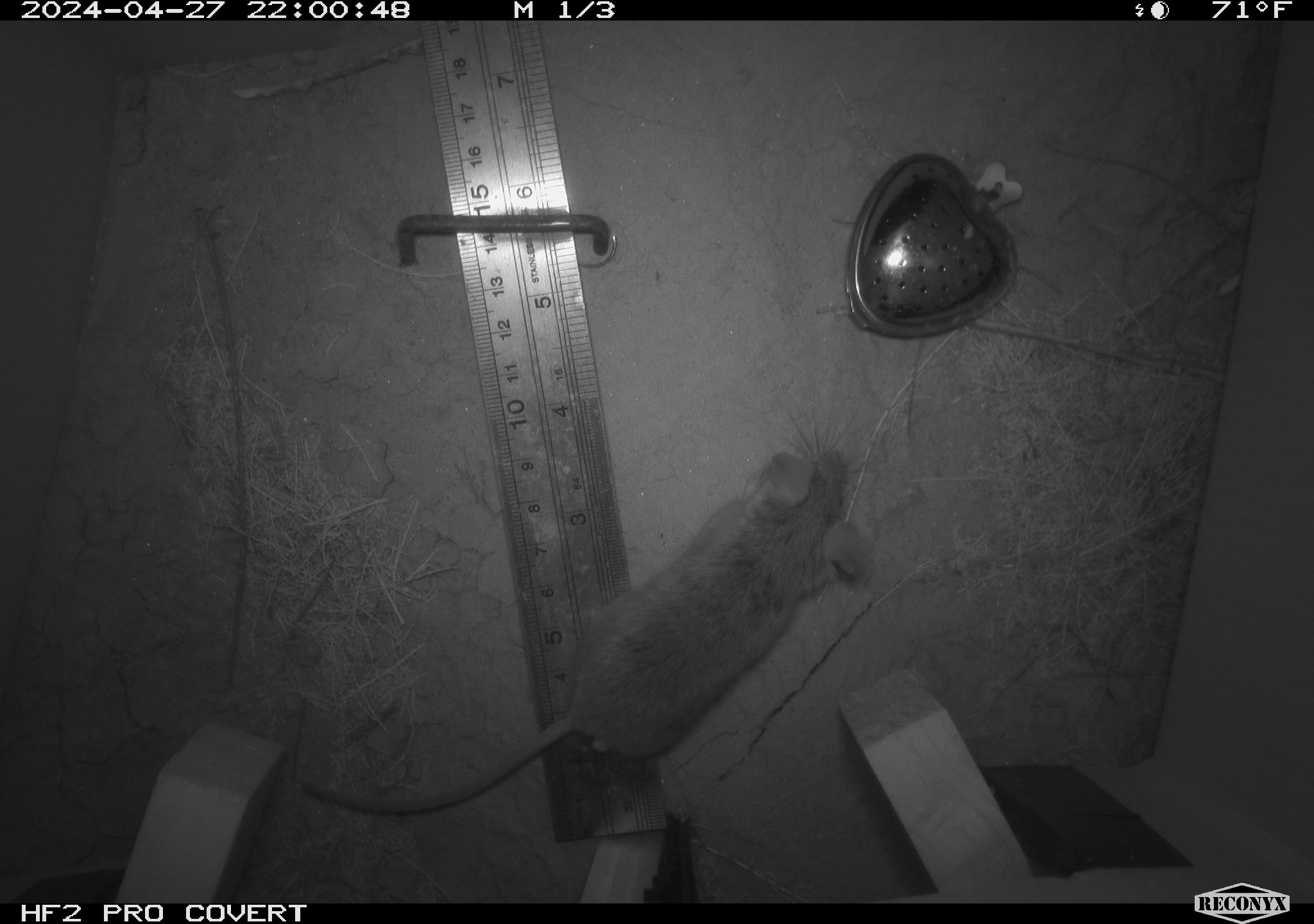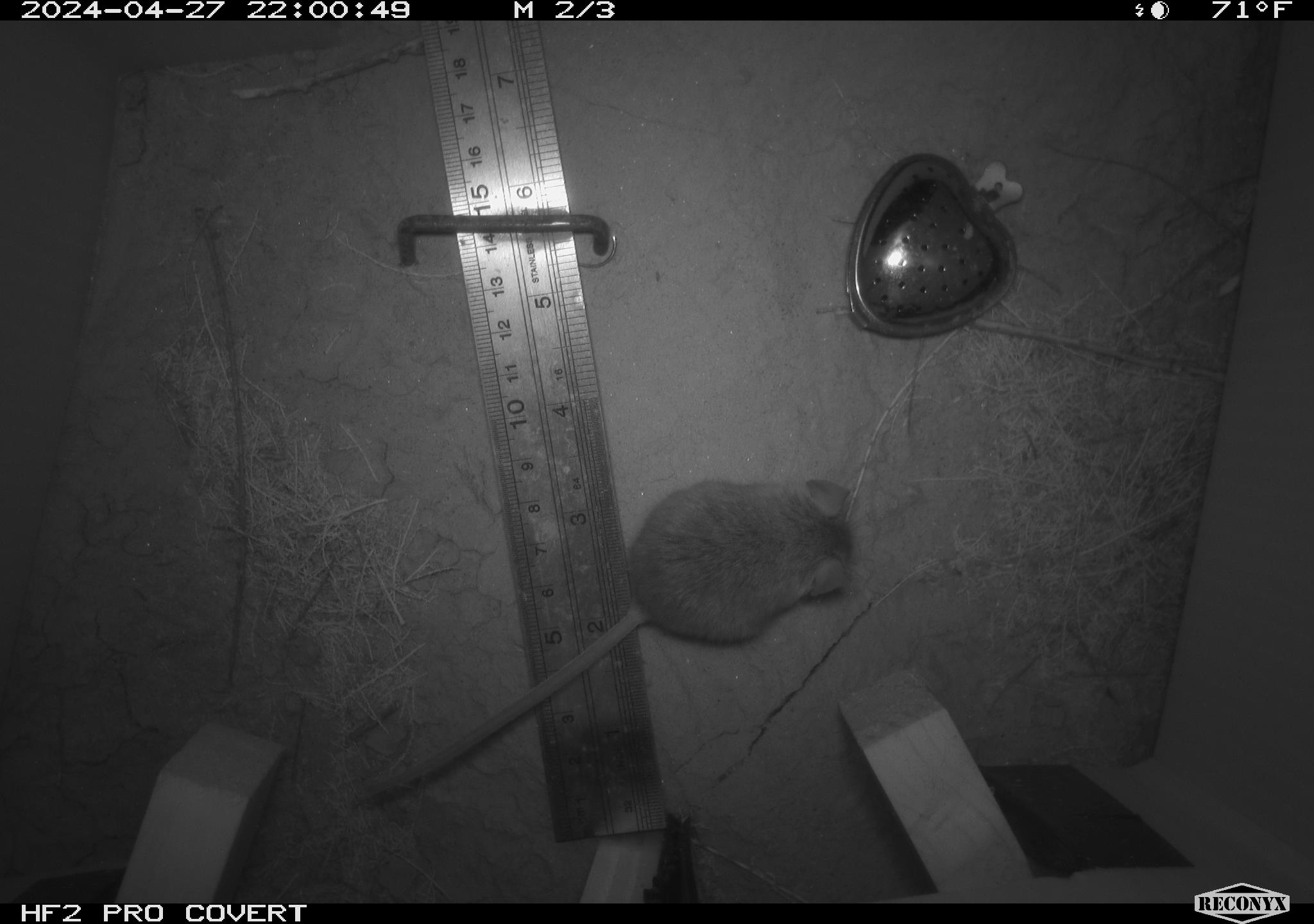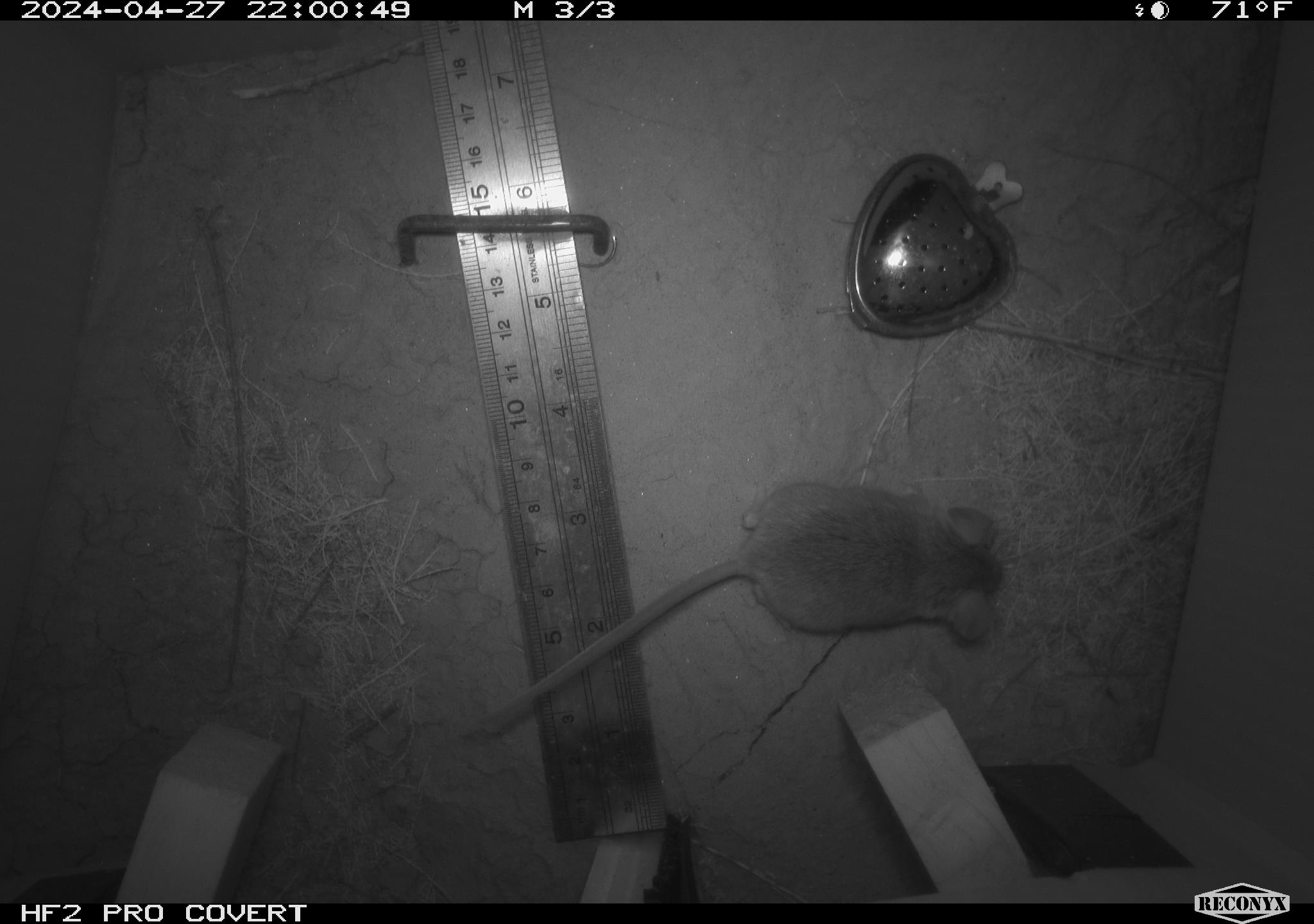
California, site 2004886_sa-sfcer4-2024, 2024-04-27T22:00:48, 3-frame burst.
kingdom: Animalia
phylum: Chordata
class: Mammalia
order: Rodentia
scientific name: Rodentia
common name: mouse species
Mouse species (Rodentia).